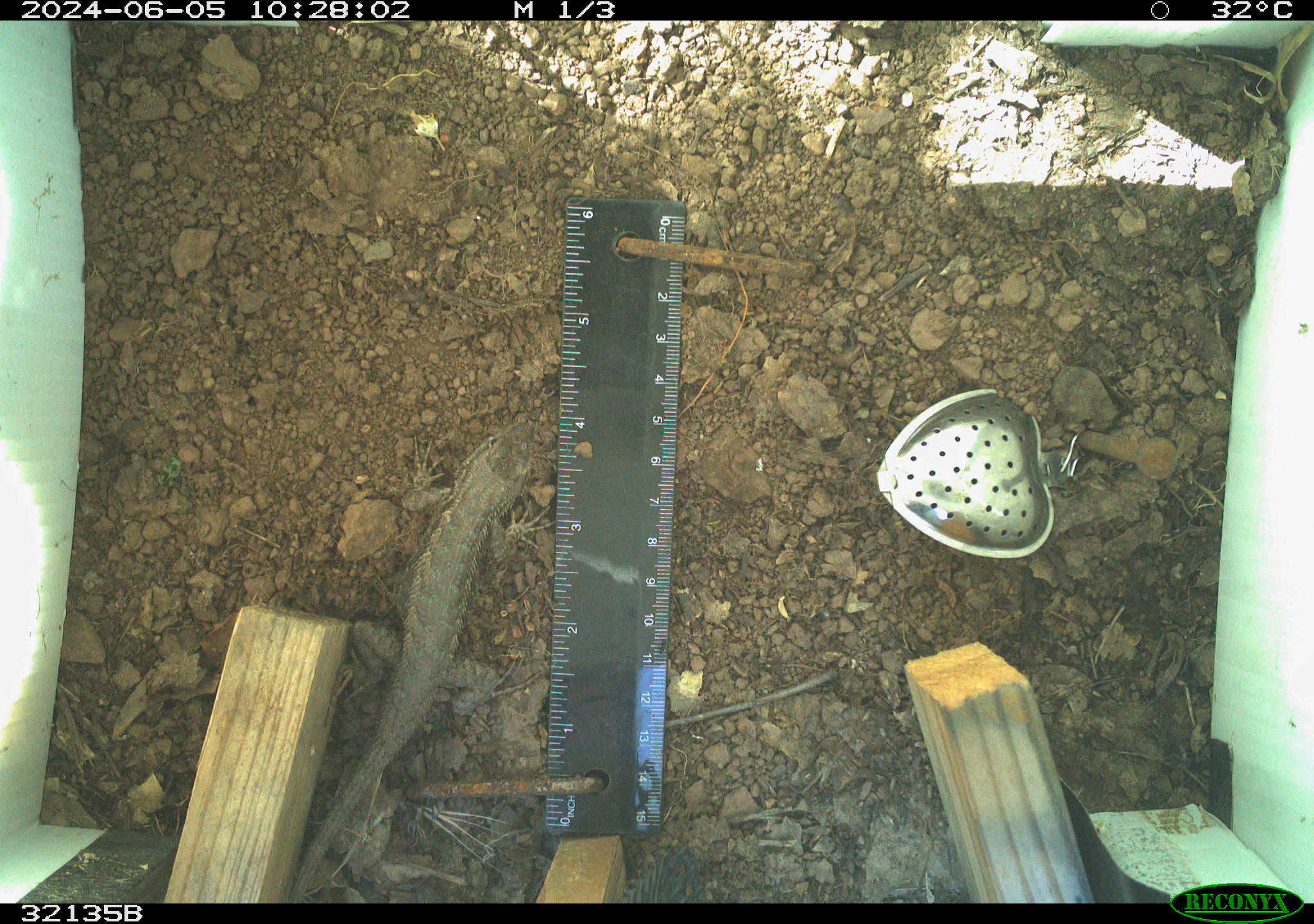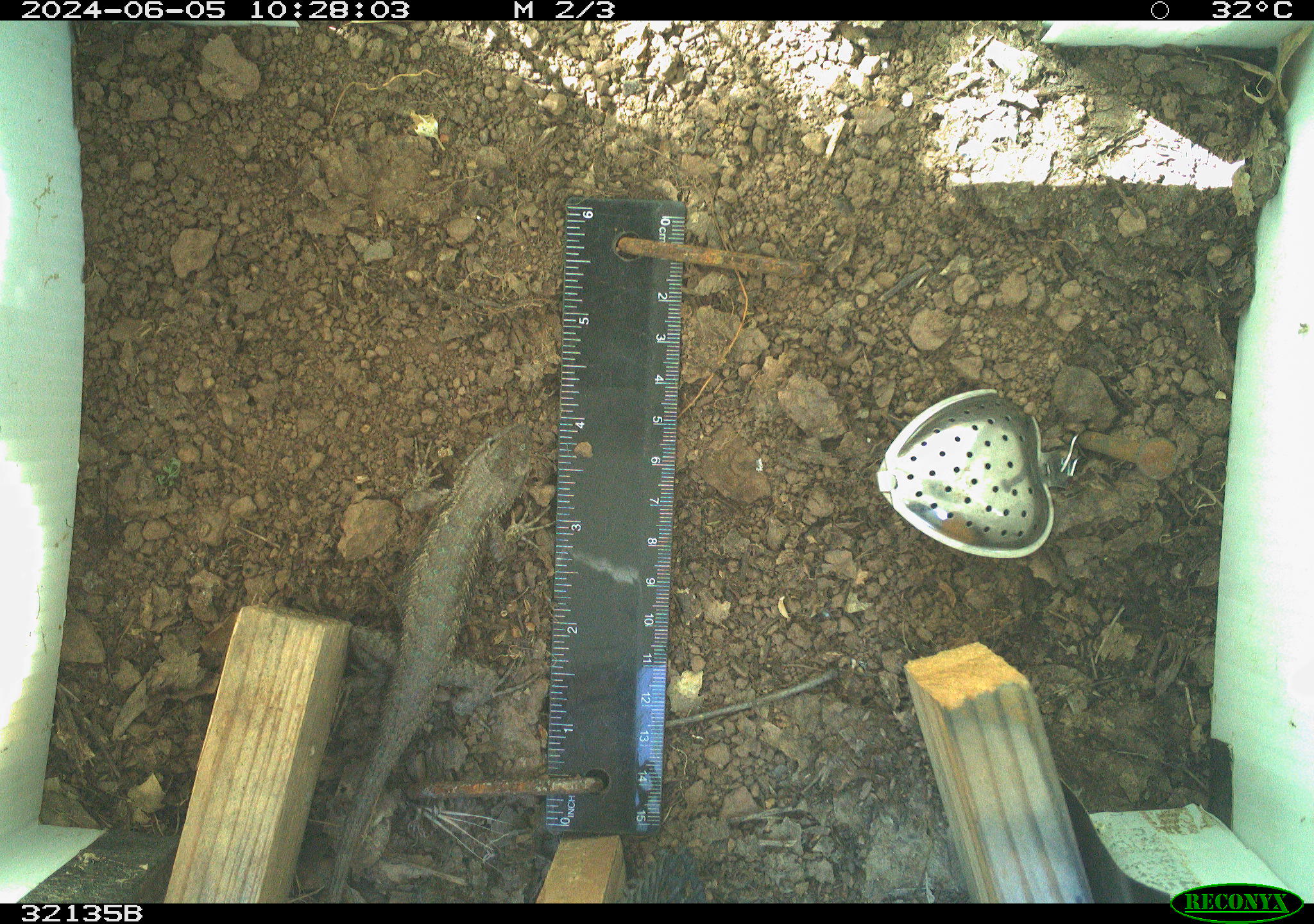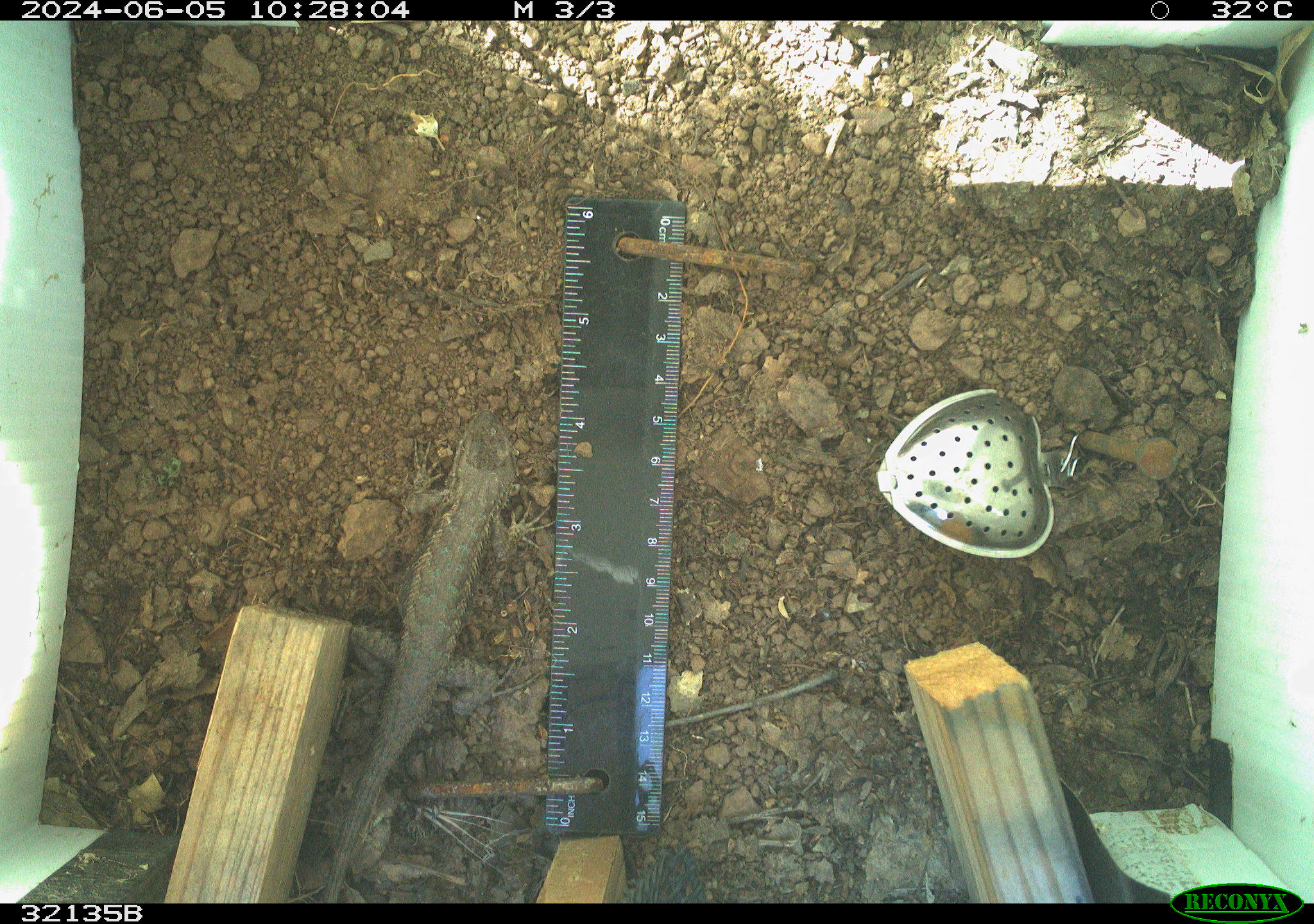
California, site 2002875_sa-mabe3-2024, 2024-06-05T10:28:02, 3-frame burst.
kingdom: Animalia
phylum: Chordata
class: Reptilia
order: Squamata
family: Phrynosomatidae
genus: Sceloporus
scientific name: Sceloporus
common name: spiny lizards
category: sceloporus species